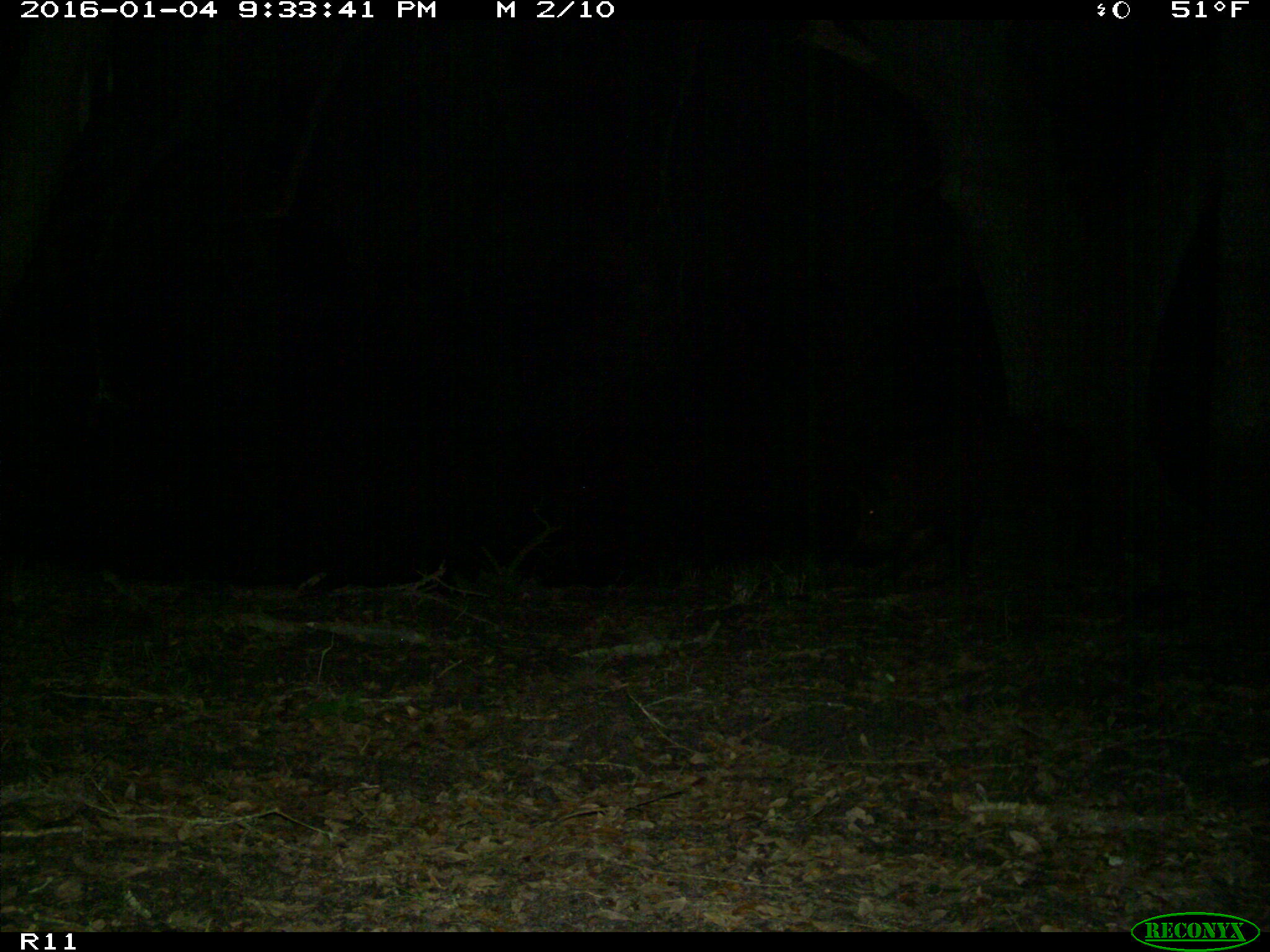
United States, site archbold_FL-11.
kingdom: Animalia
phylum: Chordata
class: Mammalia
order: Artiodactyla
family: Suidae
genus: Sus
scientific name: Sus scrofa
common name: wild boar